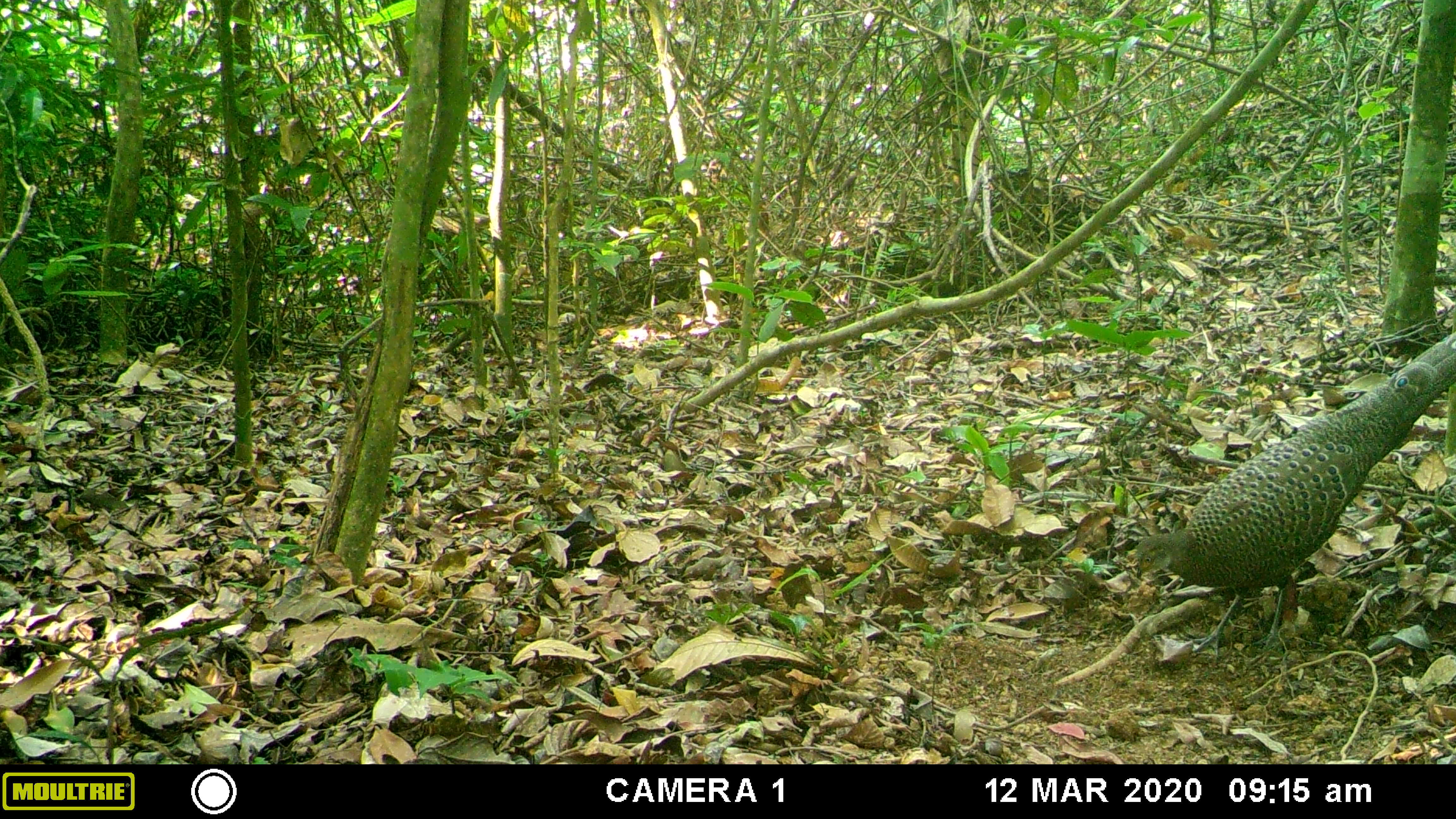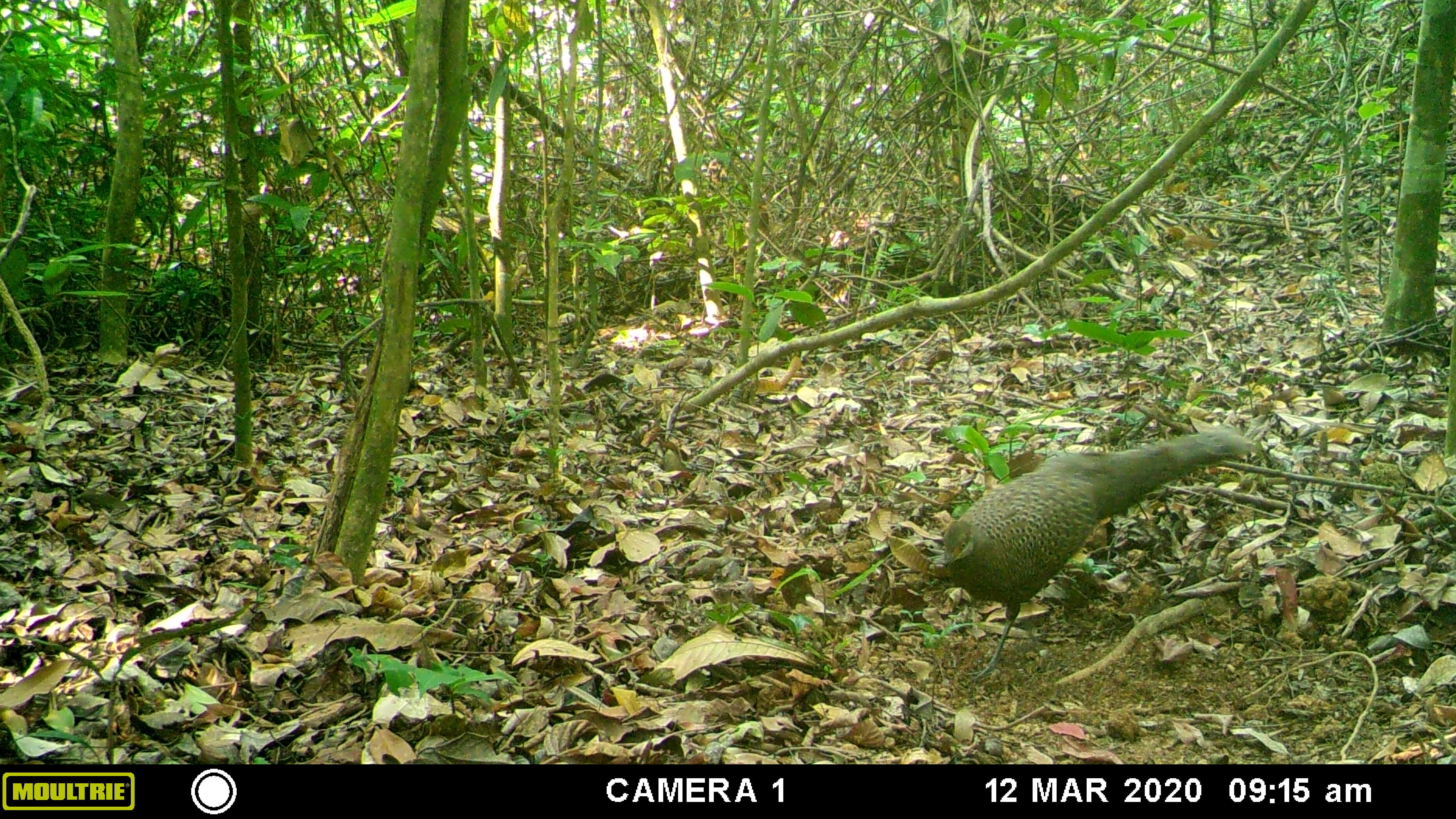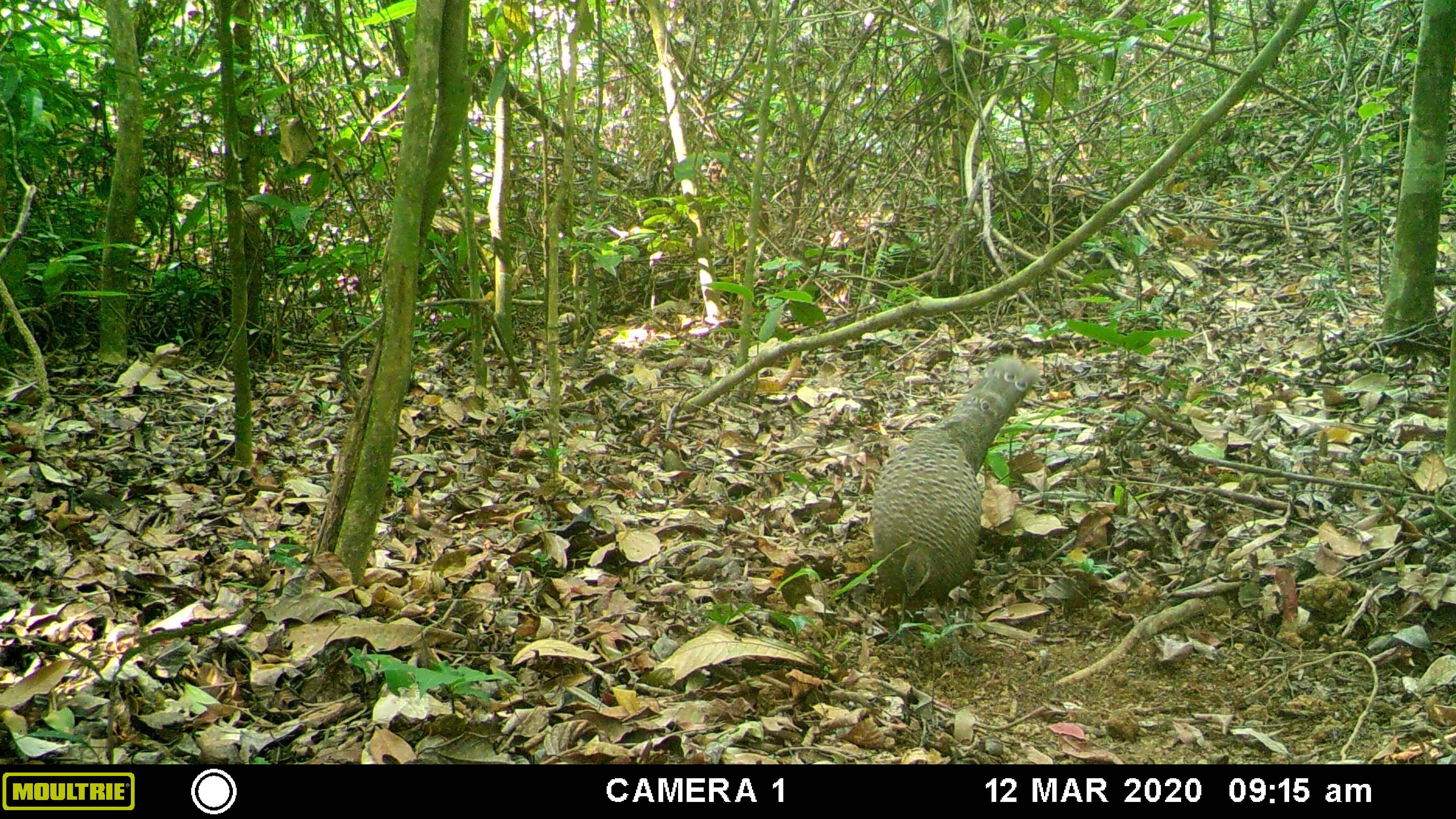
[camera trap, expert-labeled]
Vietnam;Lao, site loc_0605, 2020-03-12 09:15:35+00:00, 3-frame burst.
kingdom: Animalia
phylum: Chordata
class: Aves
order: Galliformes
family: Phasianidae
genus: Polyplectron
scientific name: Polyplectron bicalcaratum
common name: gray peacock-pheasant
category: grey peacock pheasant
Grey peacock pheasant (gray peacock-pheasant) (Polyplectron bicalcaratum). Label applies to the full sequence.